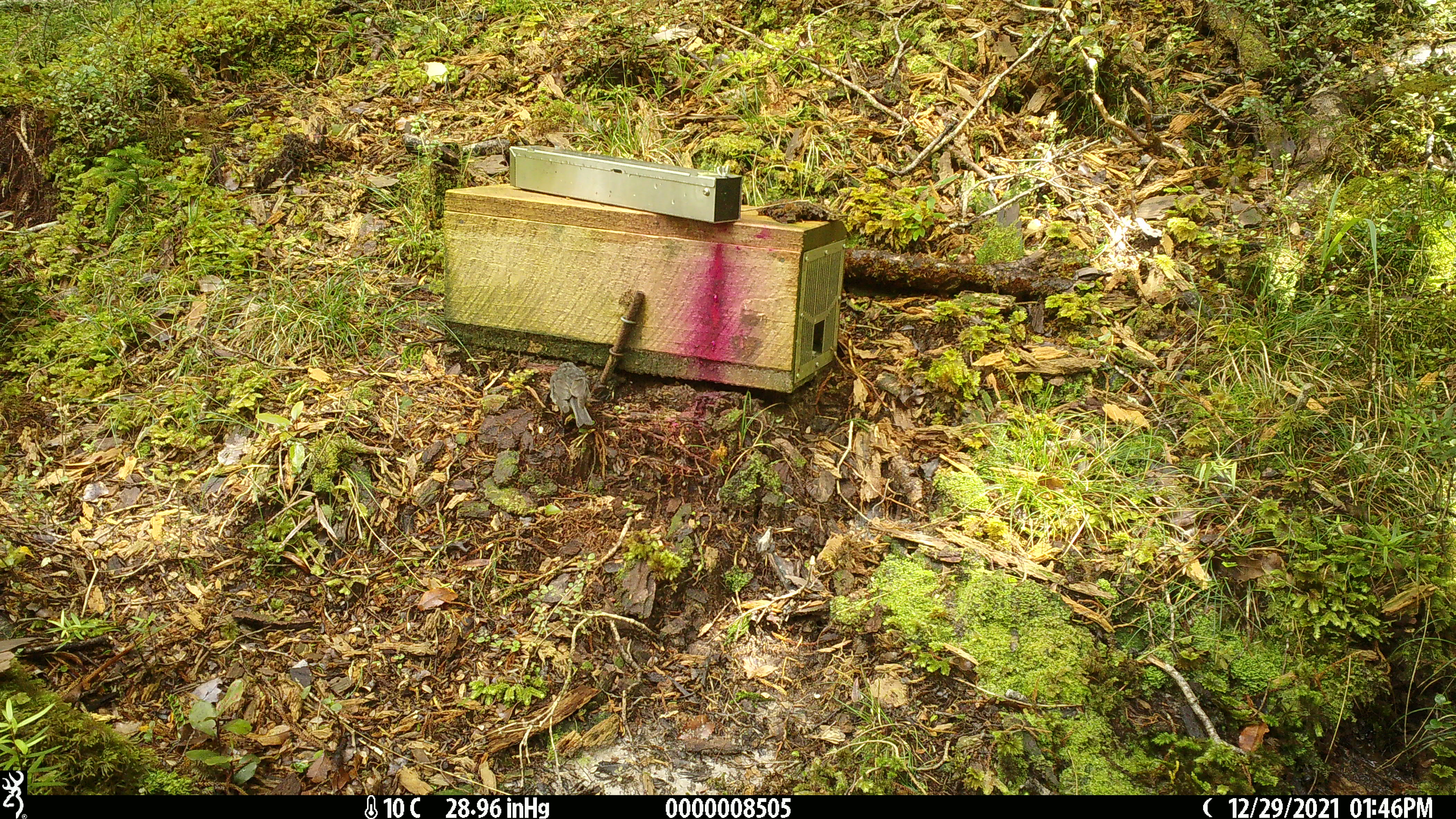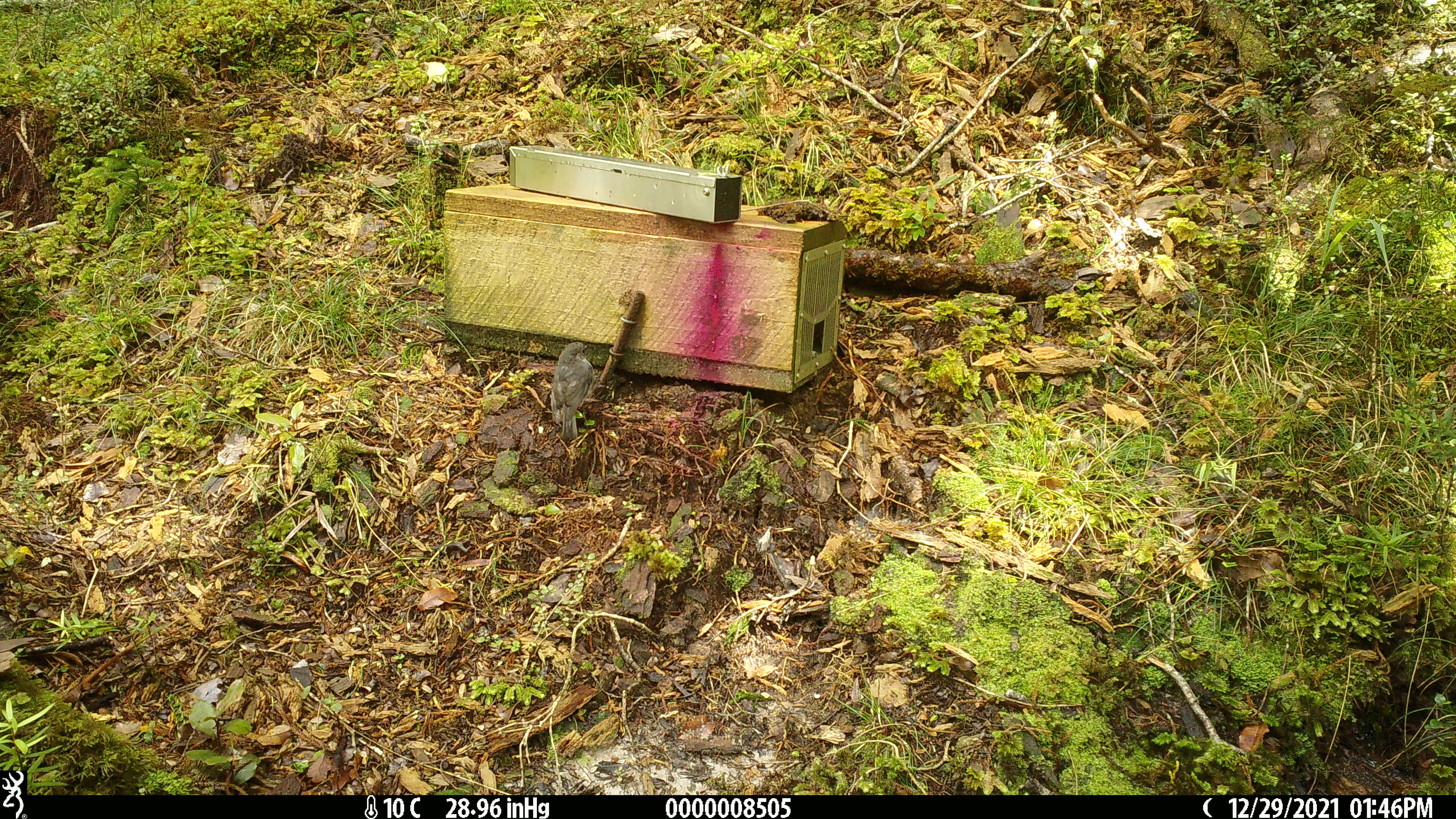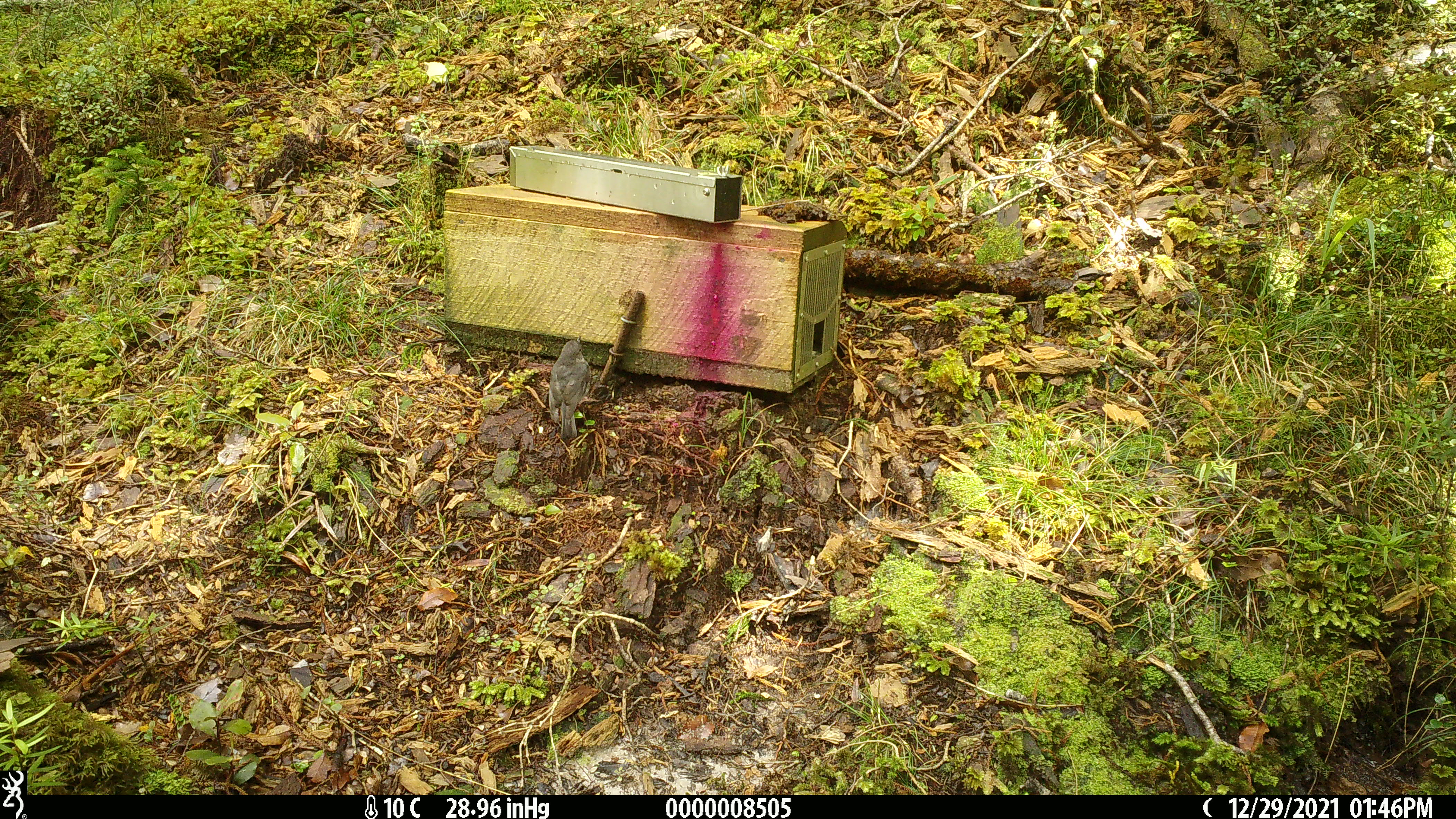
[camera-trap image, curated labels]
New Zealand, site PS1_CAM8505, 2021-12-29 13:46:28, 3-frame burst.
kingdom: Animalia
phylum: Chordata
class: Aves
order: Passeriformes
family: Petroicidae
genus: Petroica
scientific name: Petroica australis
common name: new zealand robin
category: robin